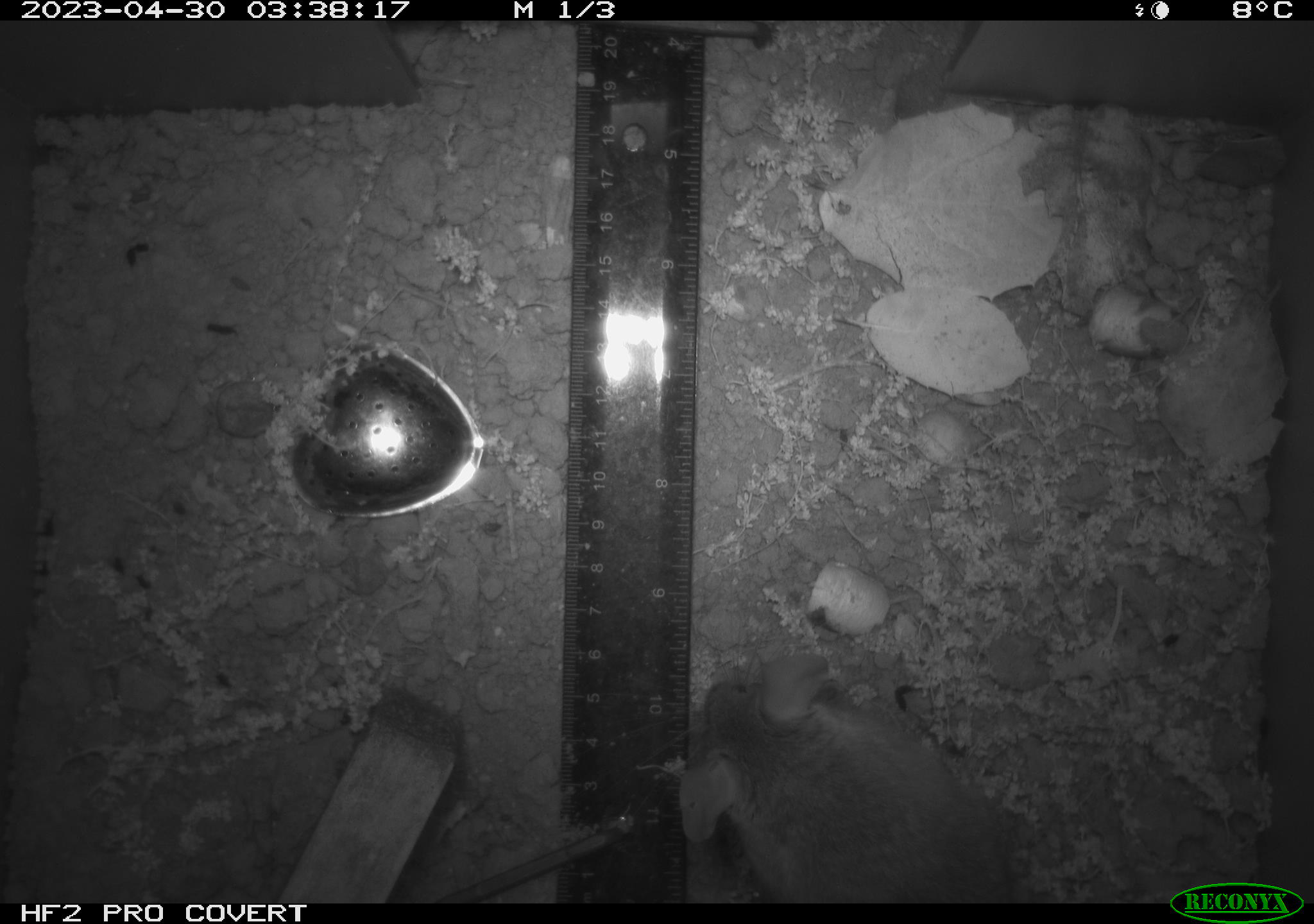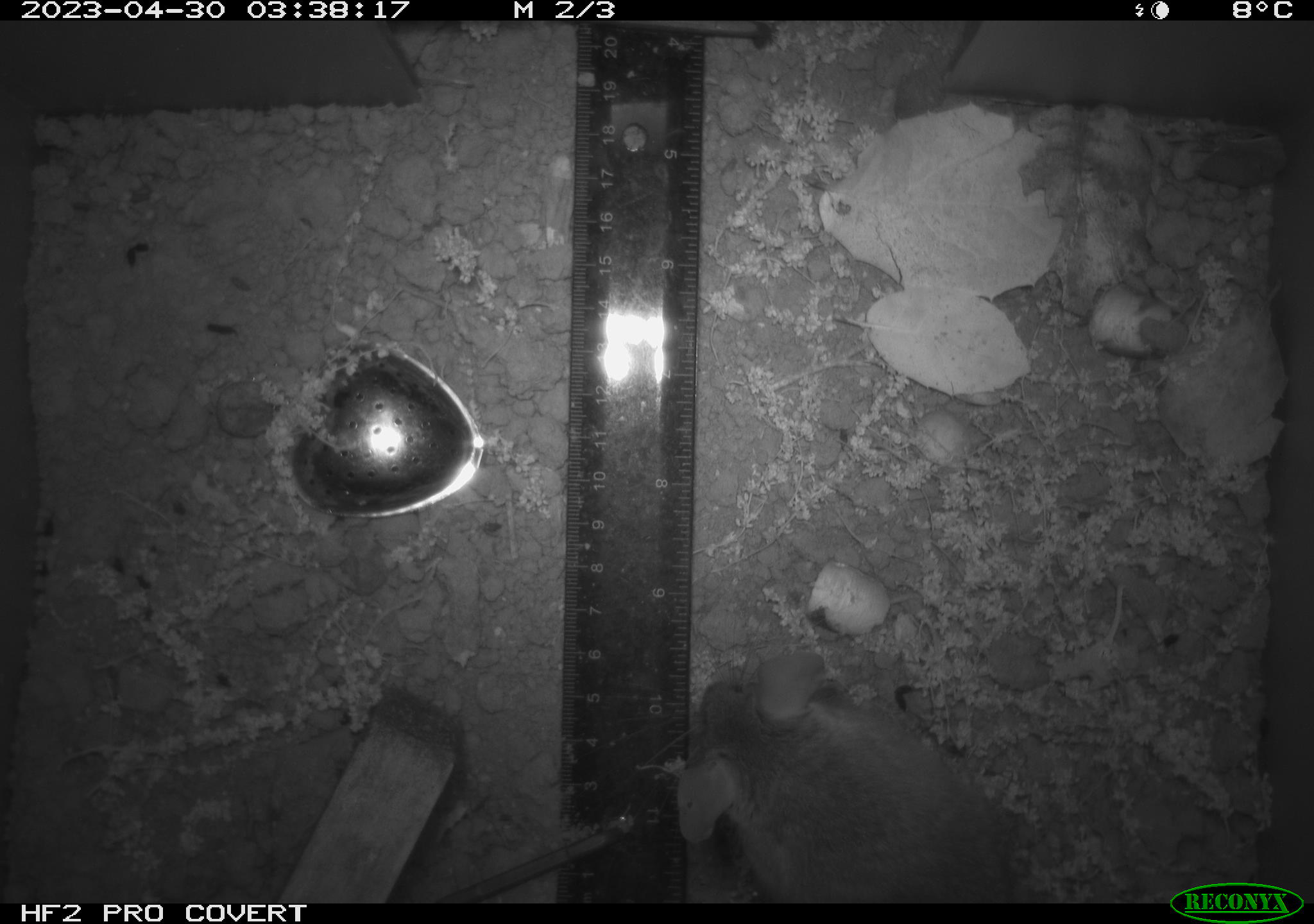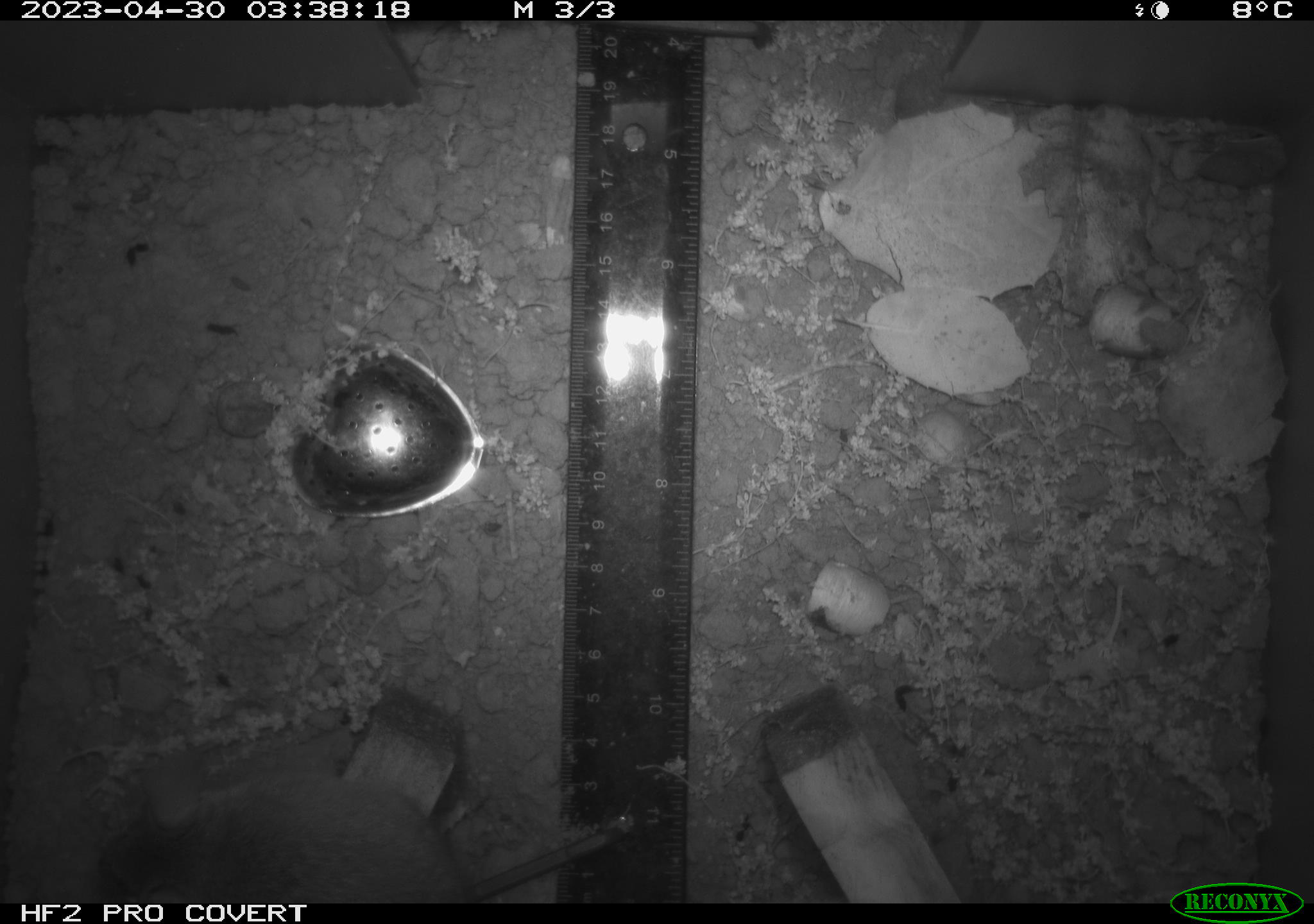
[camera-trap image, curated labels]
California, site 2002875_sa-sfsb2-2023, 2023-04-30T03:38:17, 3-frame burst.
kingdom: Animalia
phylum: Chordata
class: Mammalia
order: Rodentia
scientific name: Rodentia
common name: mouse species